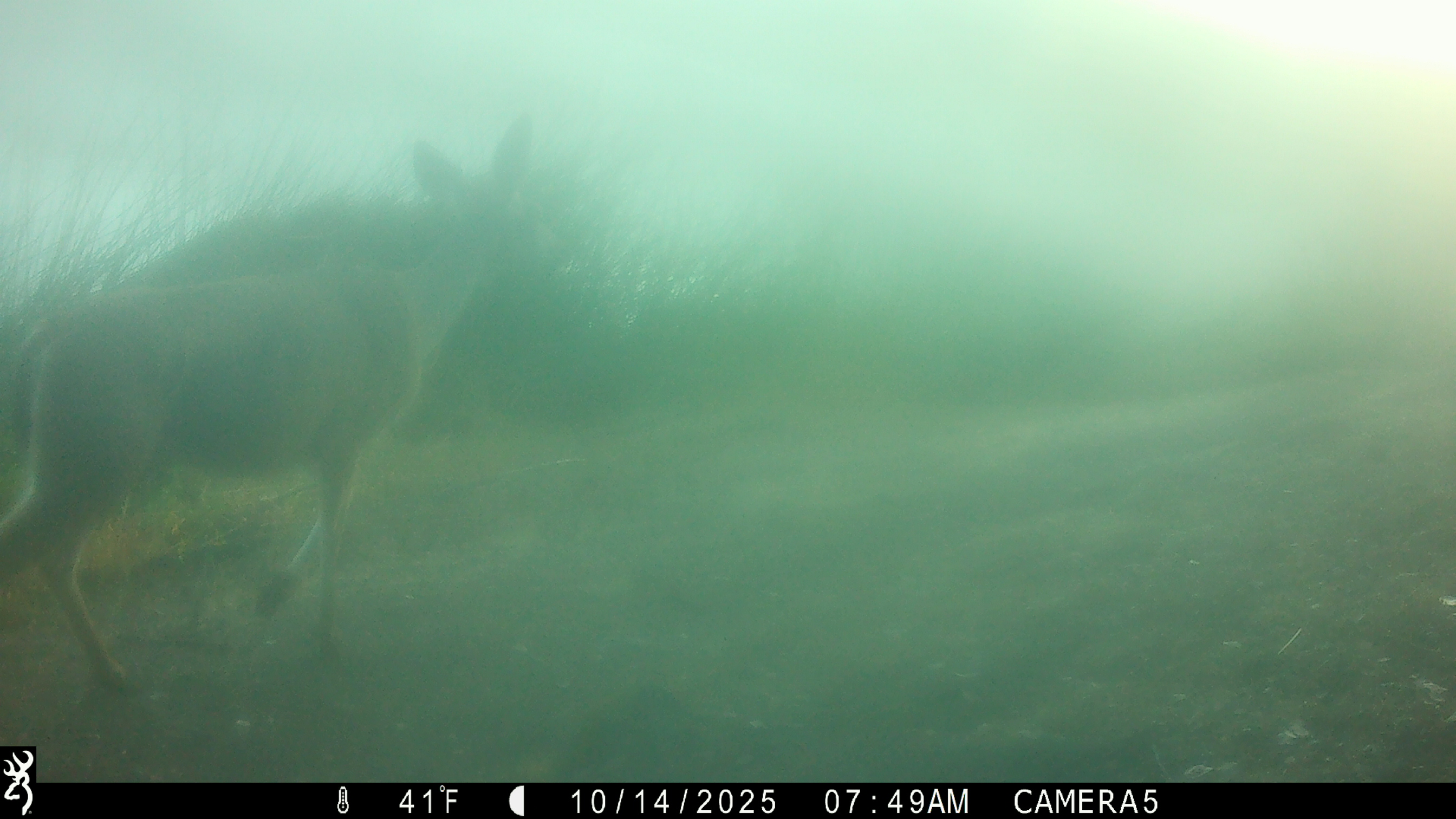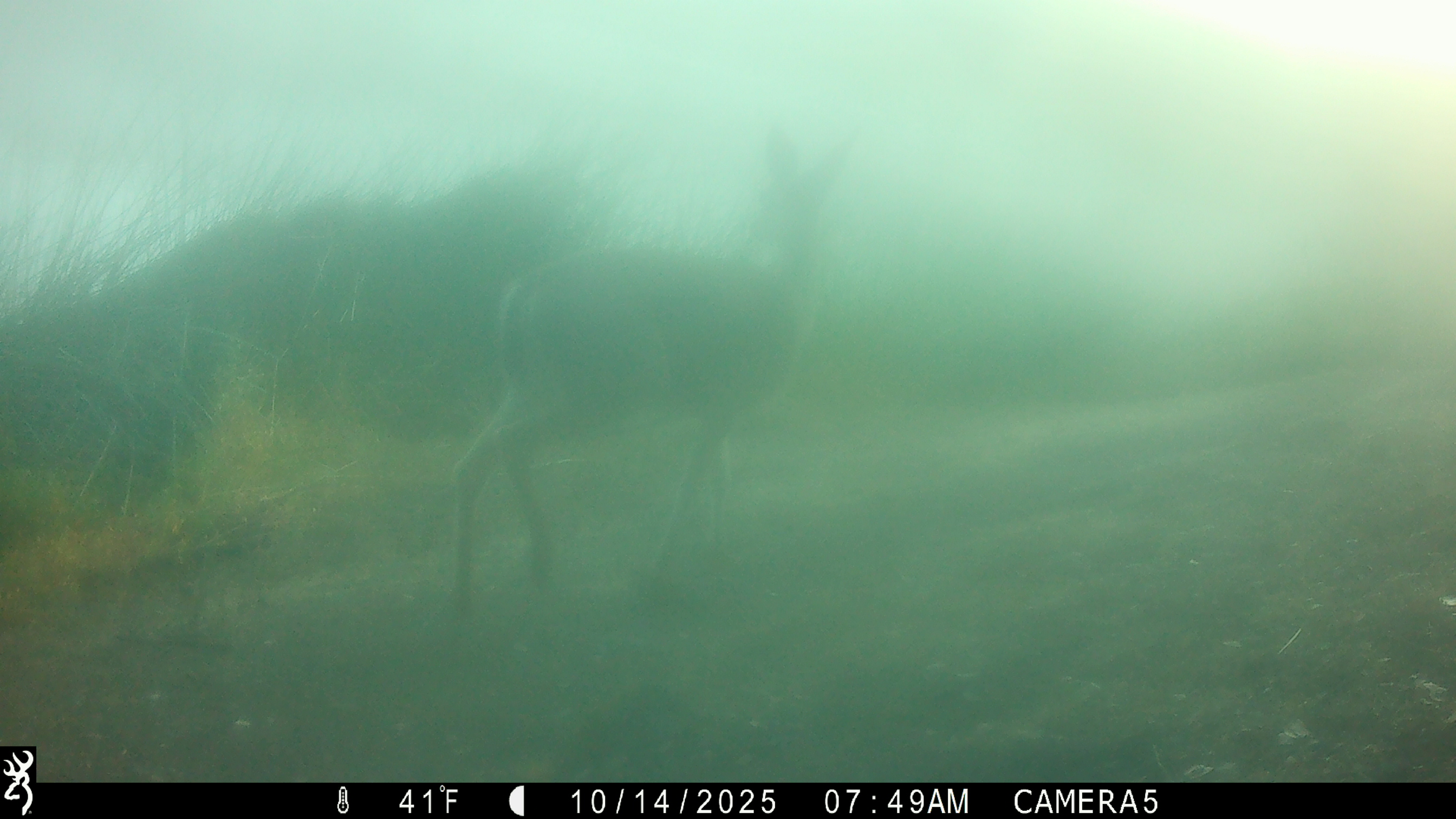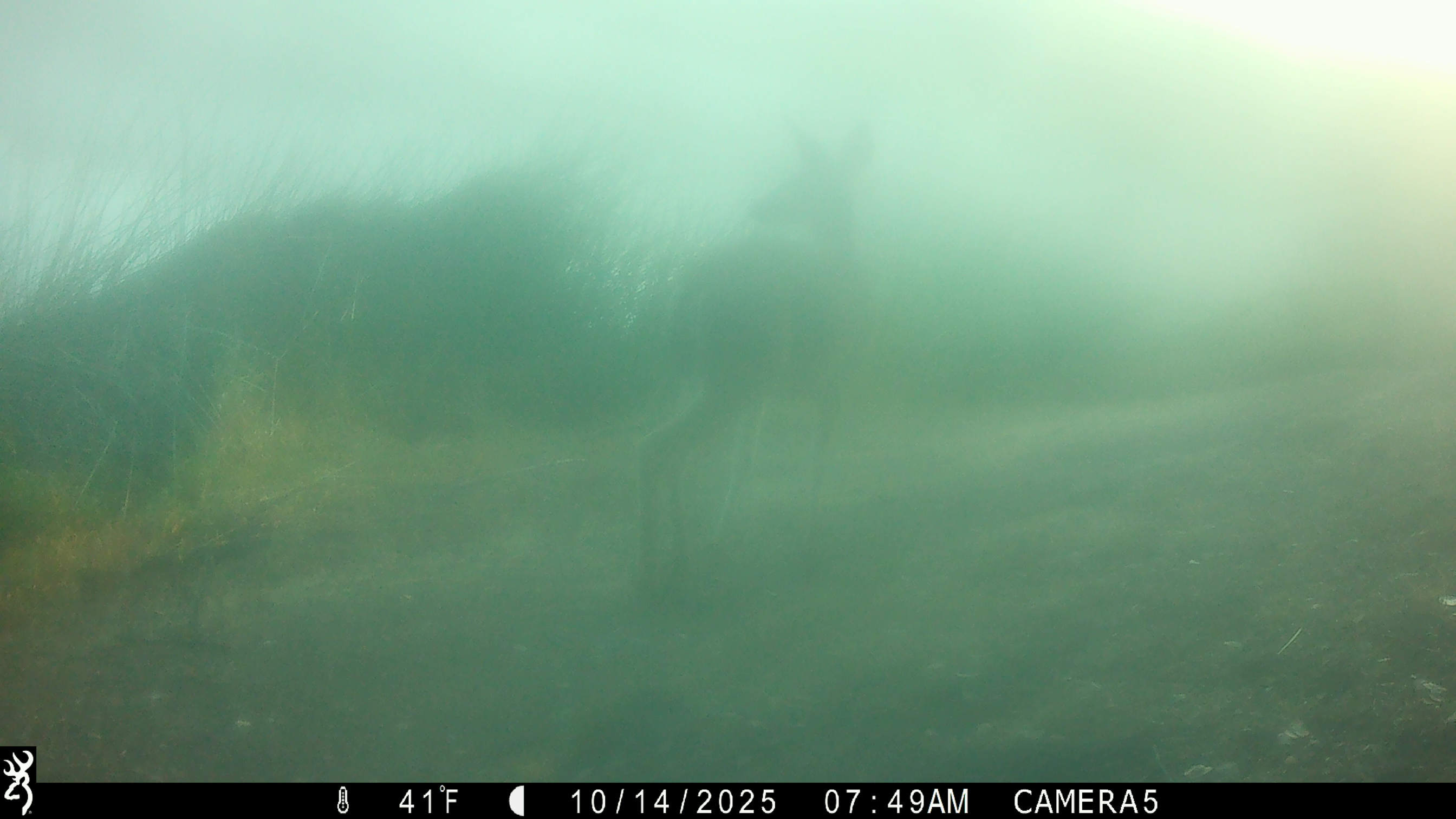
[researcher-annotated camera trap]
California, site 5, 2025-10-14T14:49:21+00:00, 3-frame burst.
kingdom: Animalia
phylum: Chordata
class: Mammalia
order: Artiodactyla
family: Cervidae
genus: Odocoileus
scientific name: Odocoileus hemionus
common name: mule deer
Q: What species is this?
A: Mule deer (Odocoileus hemionus).